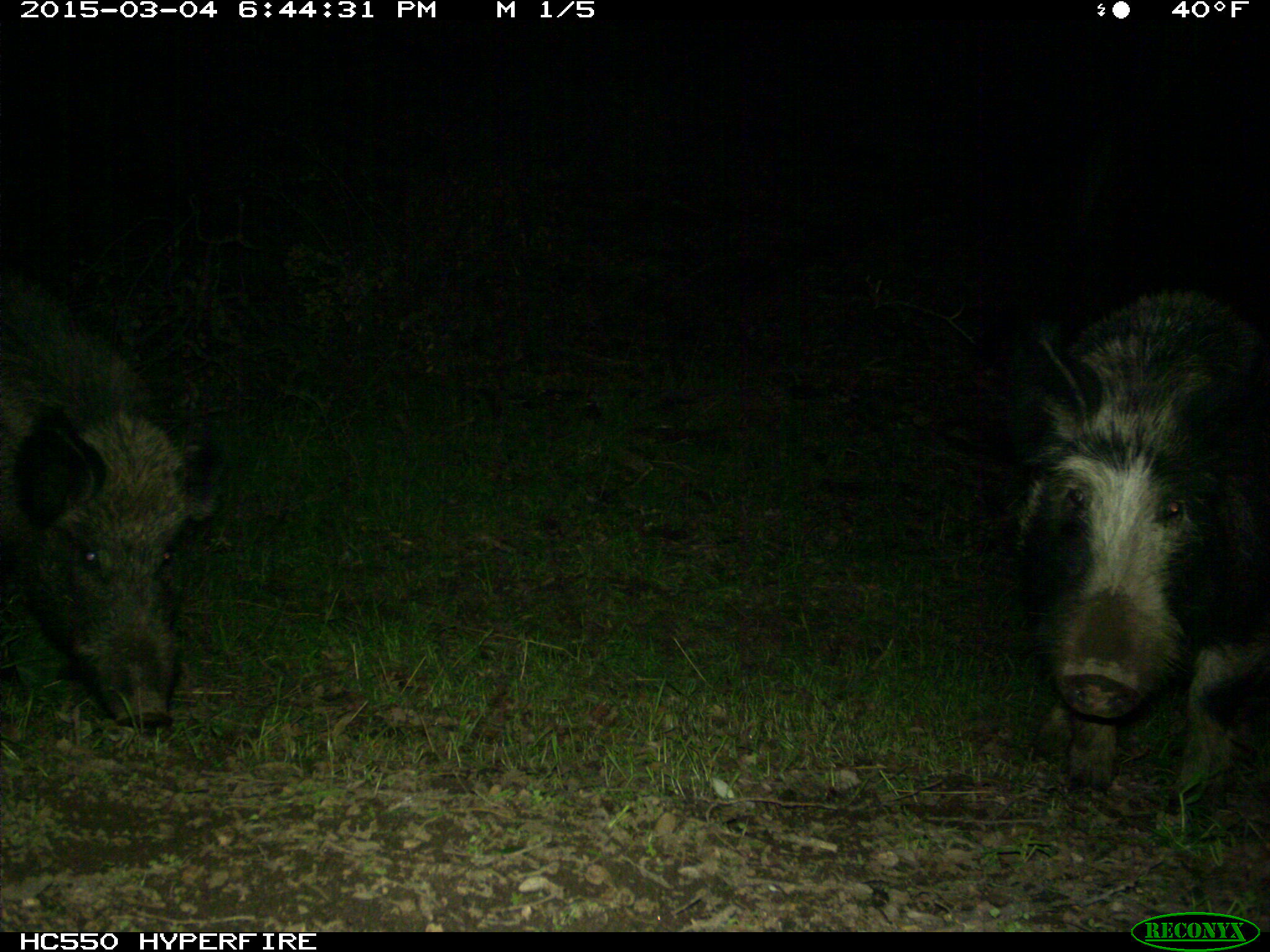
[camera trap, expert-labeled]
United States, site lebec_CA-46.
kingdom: Animalia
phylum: Chordata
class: Mammalia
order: Artiodactyla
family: Suidae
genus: Sus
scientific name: Sus scrofa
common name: wild boar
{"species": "Sus scrofa (wild boar)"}